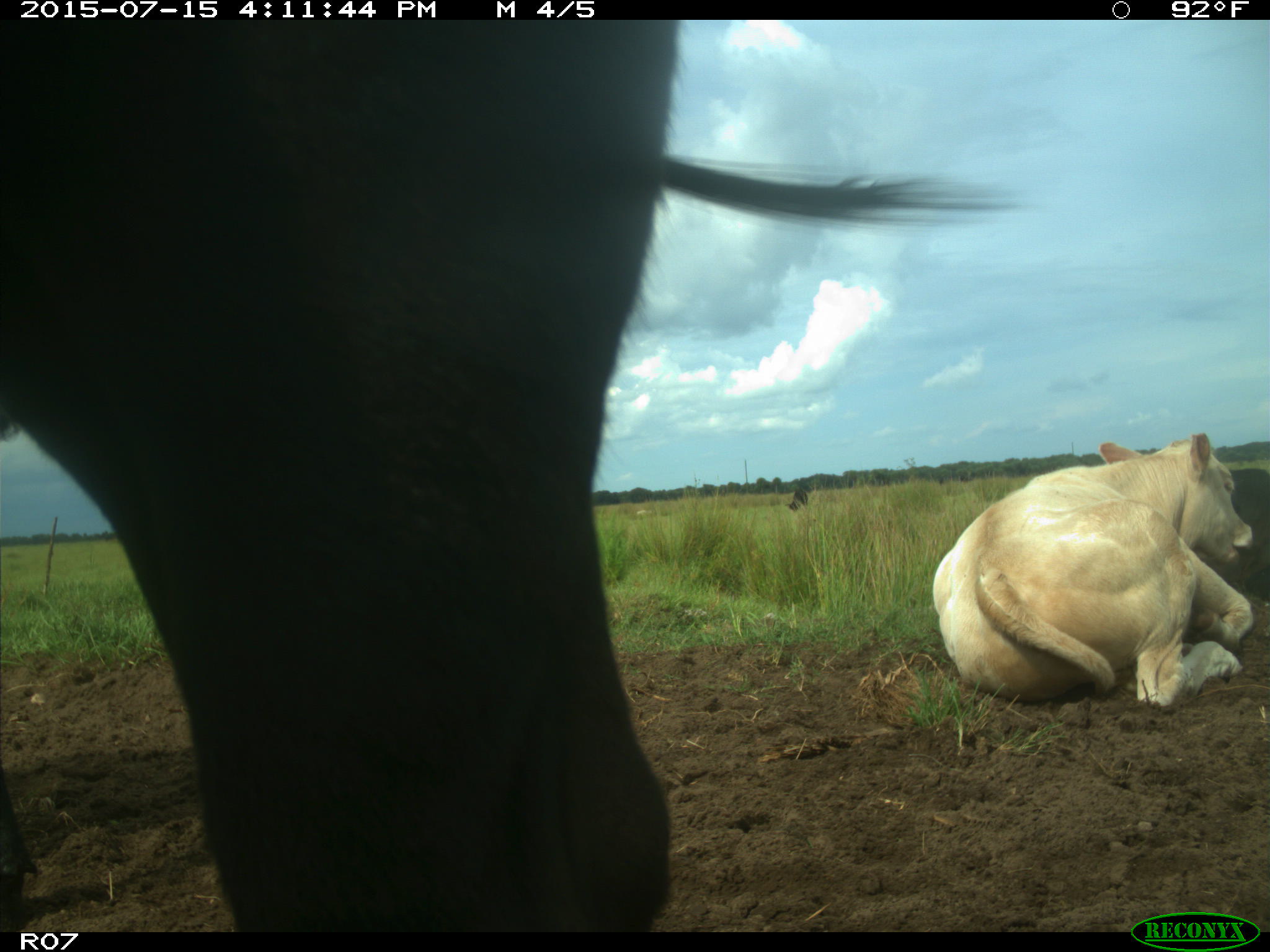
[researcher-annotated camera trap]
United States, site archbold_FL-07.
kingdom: Animalia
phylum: Chordata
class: Mammalia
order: Artiodactyla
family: Bovidae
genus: Bos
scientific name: Bos taurus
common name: domestic cow